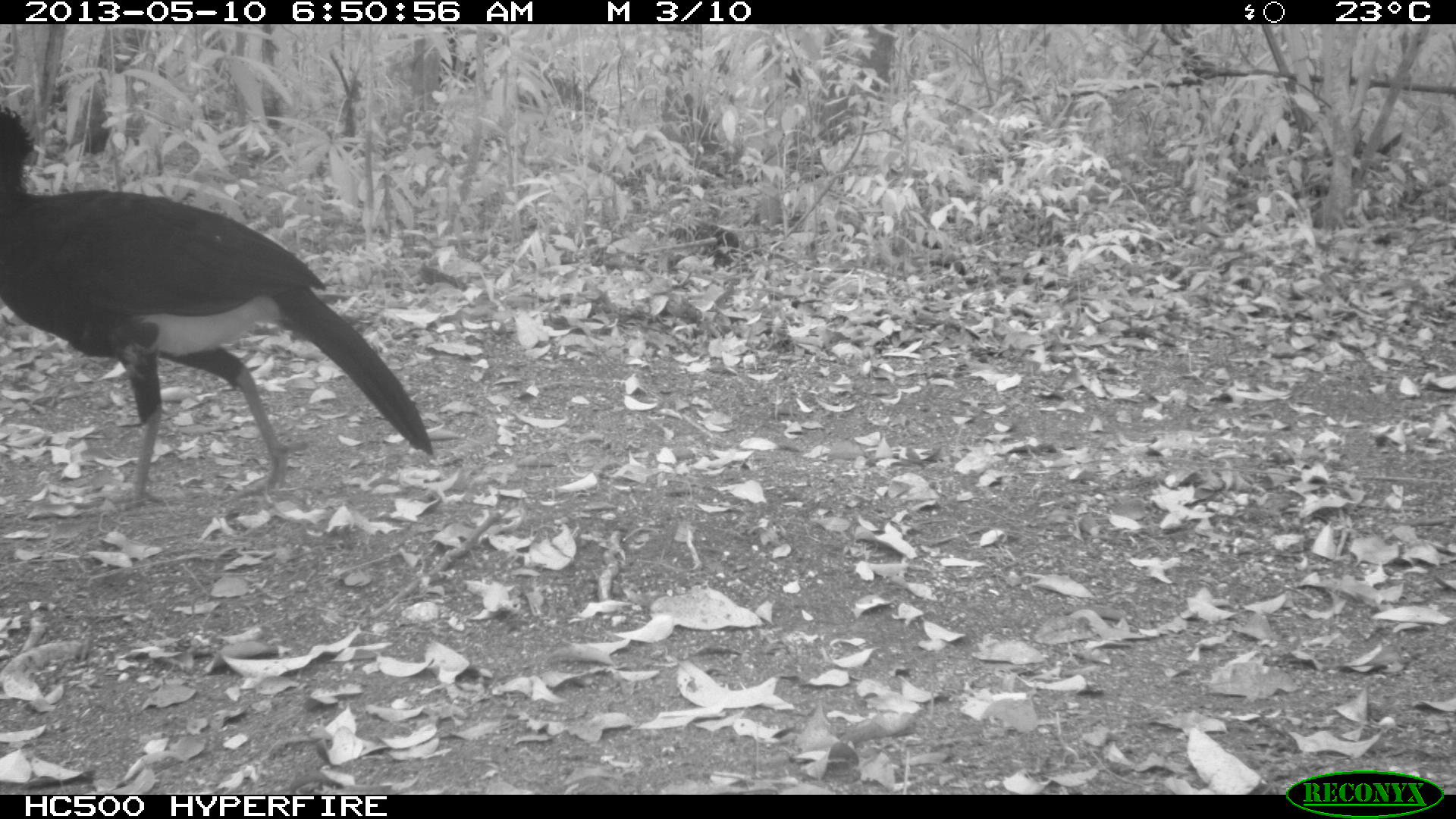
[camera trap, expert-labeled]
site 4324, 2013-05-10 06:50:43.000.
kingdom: Animalia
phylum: Chordata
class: Aves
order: Galliformes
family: Cracidae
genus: Crax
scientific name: Crax rubra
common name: great curassow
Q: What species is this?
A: Crax rubra (great curassow).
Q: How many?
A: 1.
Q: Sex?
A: Male.